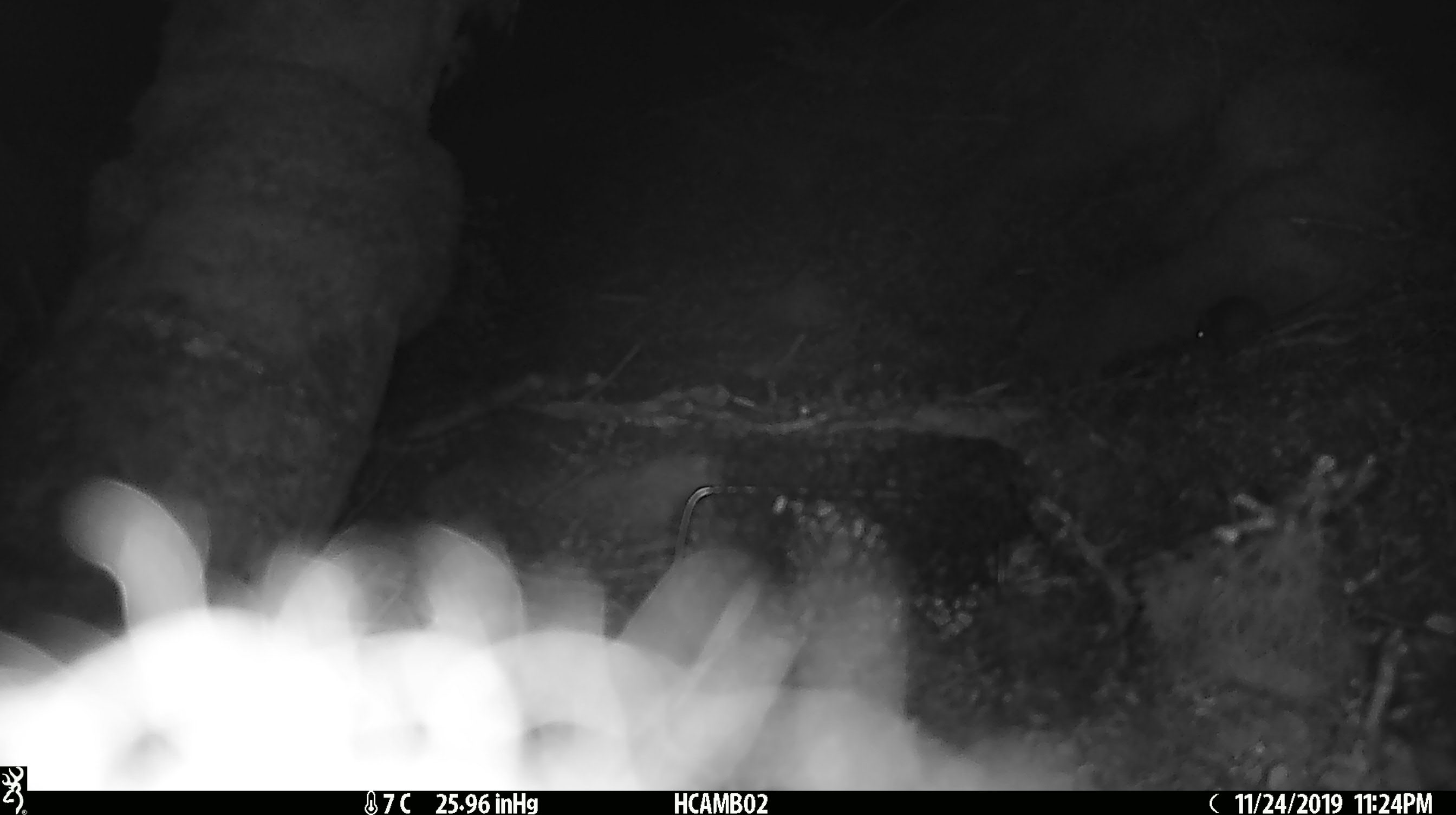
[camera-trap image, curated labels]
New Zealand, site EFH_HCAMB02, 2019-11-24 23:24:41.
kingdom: Animalia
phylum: Chordata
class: Mammalia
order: Rodentia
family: Muridae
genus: Mus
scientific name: Mus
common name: mouse